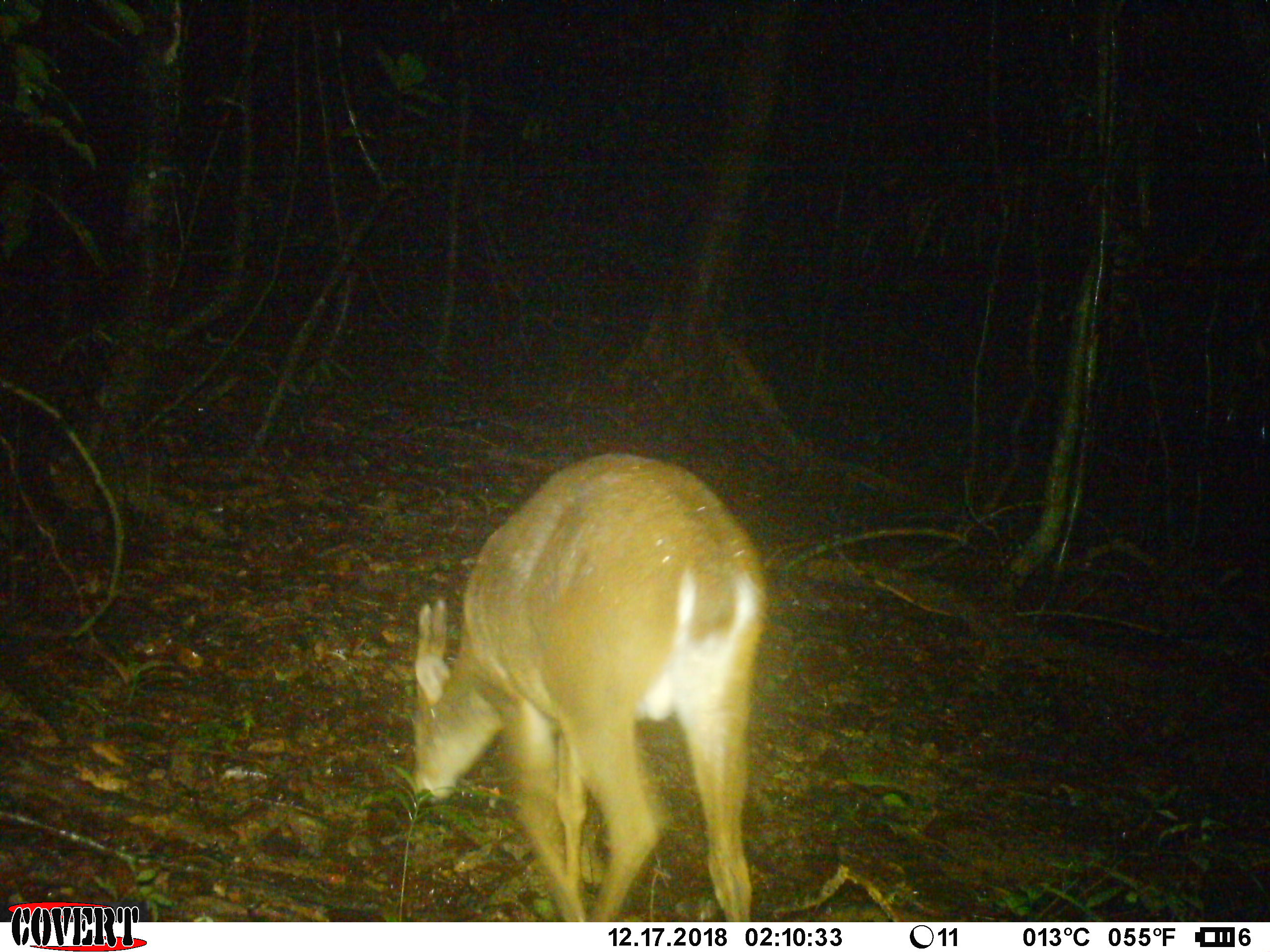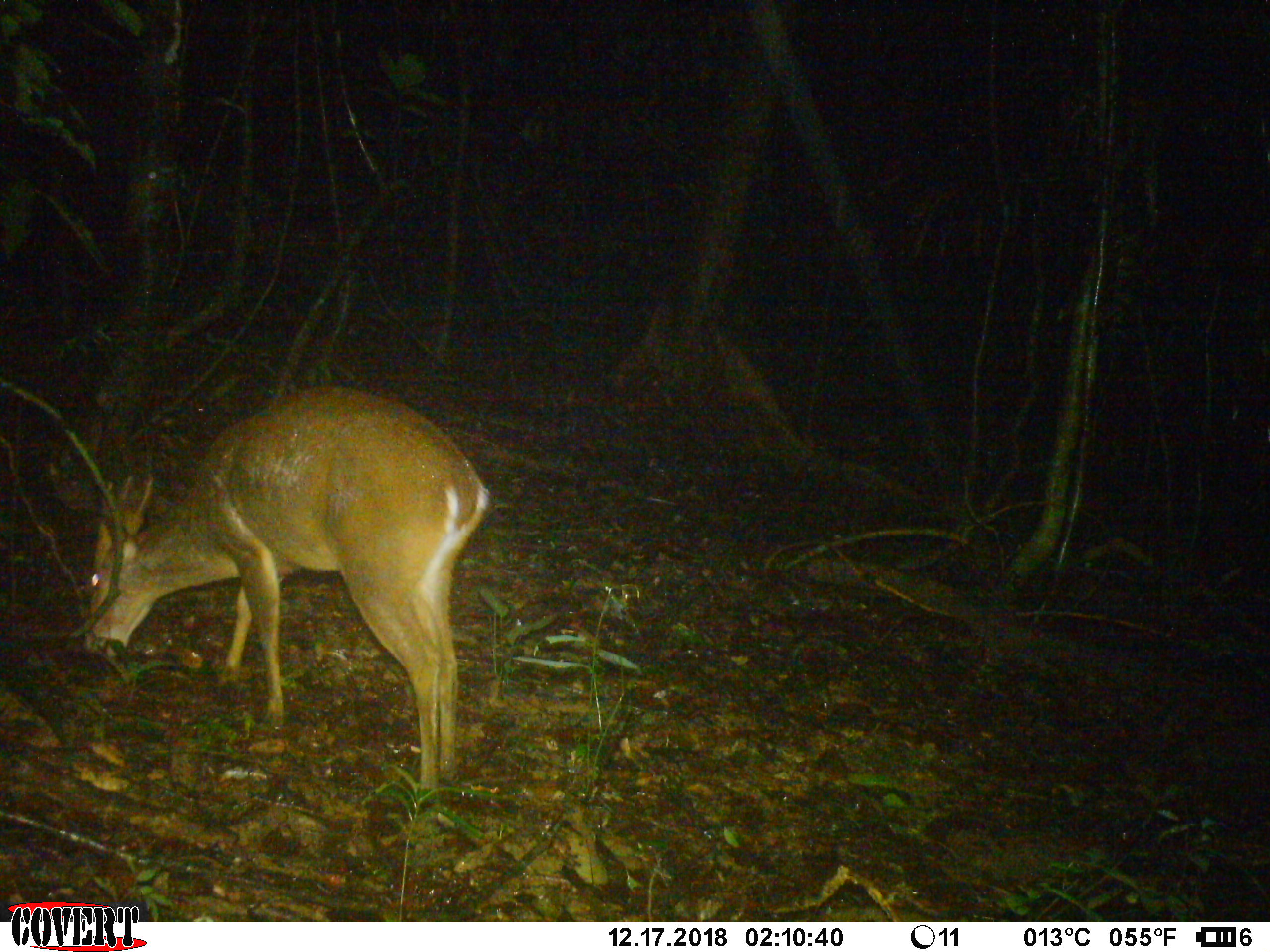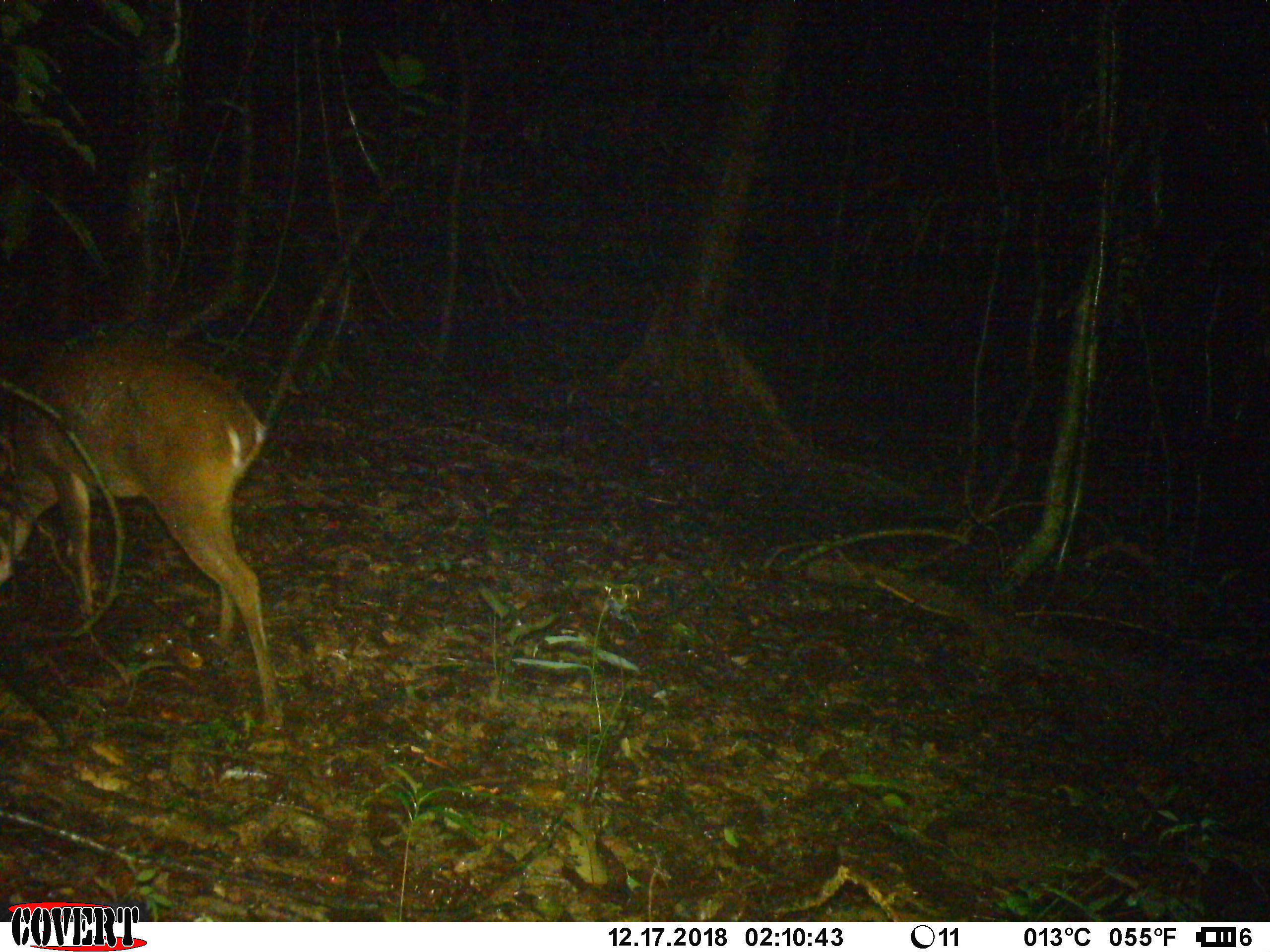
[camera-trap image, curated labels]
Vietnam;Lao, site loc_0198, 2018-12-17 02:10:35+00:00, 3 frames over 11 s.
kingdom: Animalia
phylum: Chordata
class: Mammalia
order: Artiodactyla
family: Cervidae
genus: Muntiacus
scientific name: Muntiacus vuquangensis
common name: large-antlered muntjac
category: large antlered muntjac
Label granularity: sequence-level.